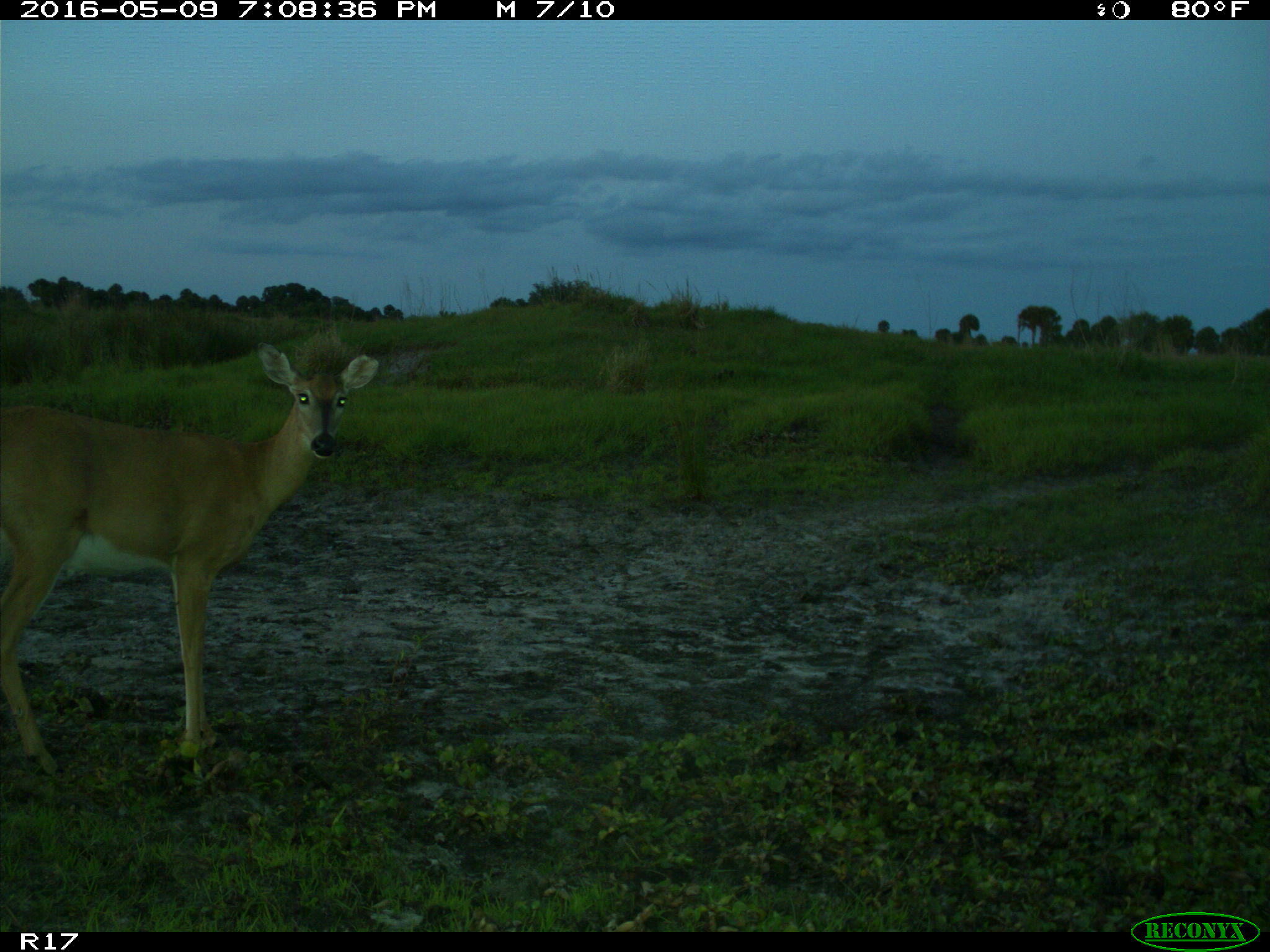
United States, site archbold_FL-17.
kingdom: Animalia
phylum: Chordata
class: Mammalia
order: Artiodactyla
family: Cervidae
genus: Odocoileus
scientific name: Odocoileus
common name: deer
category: unidentified deer